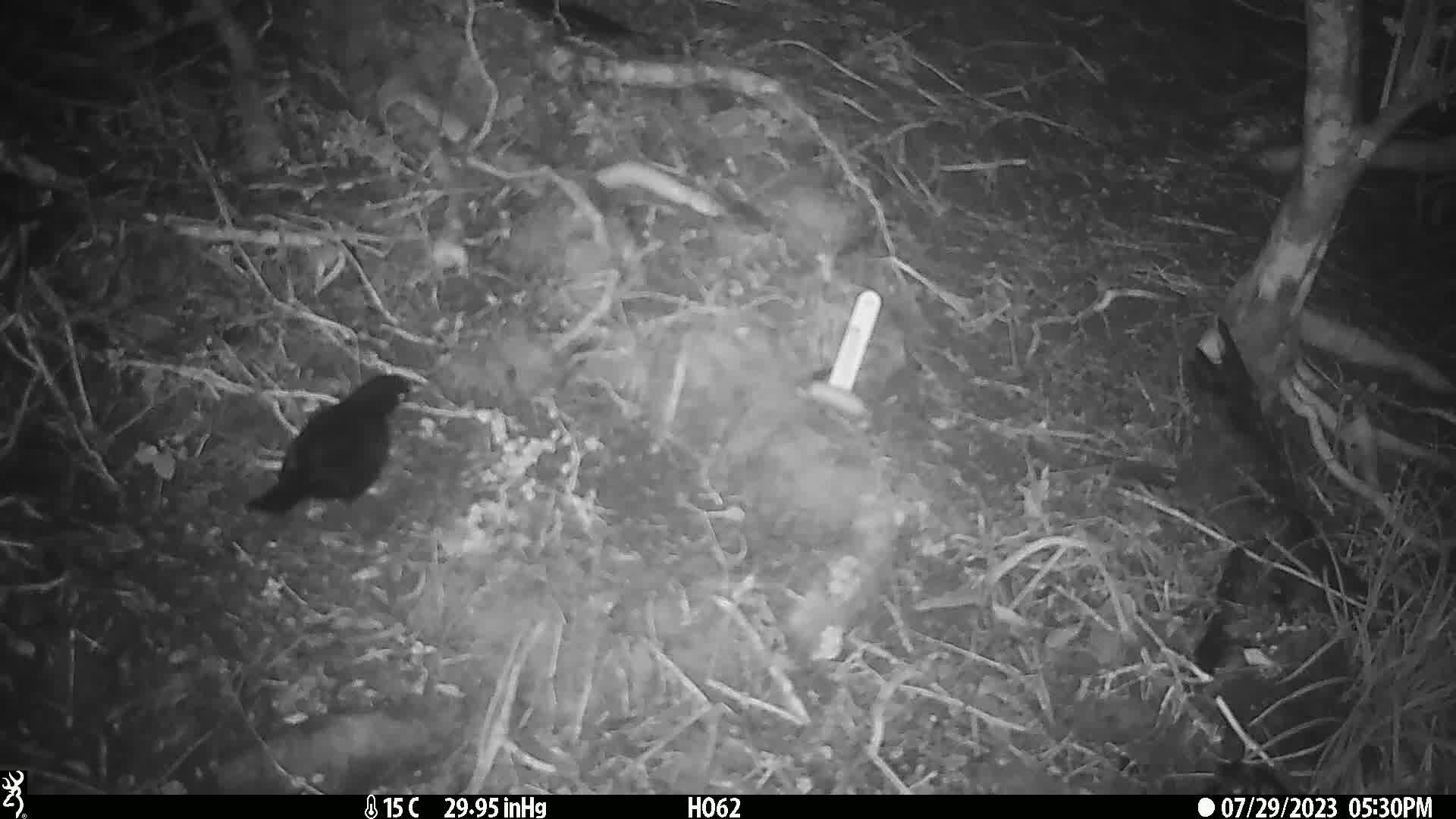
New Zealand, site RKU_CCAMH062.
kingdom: Animalia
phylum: Chordata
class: Aves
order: Passeriformes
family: Turdidae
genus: Turdus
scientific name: Turdus merula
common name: eurasian blackbird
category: blackbird